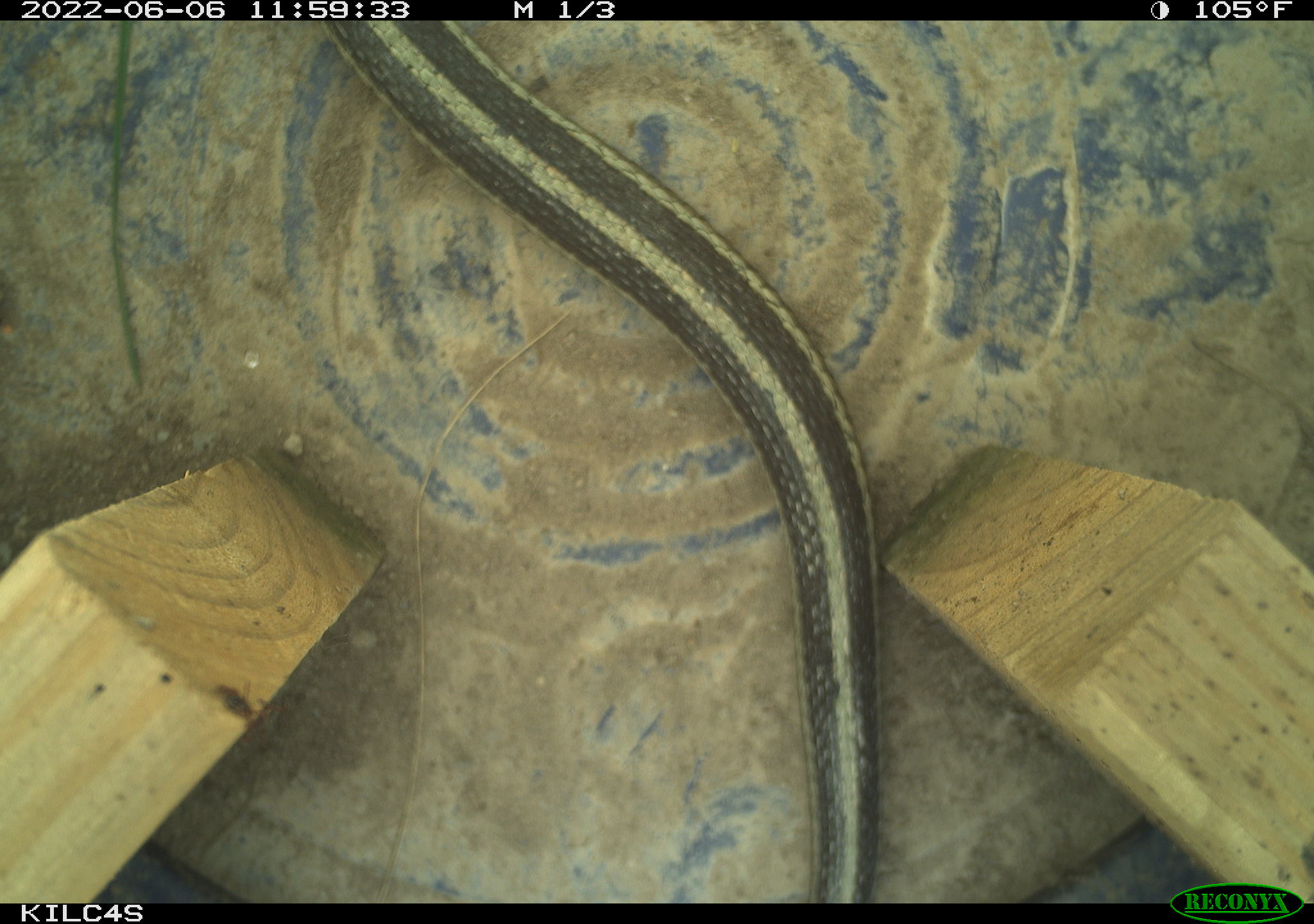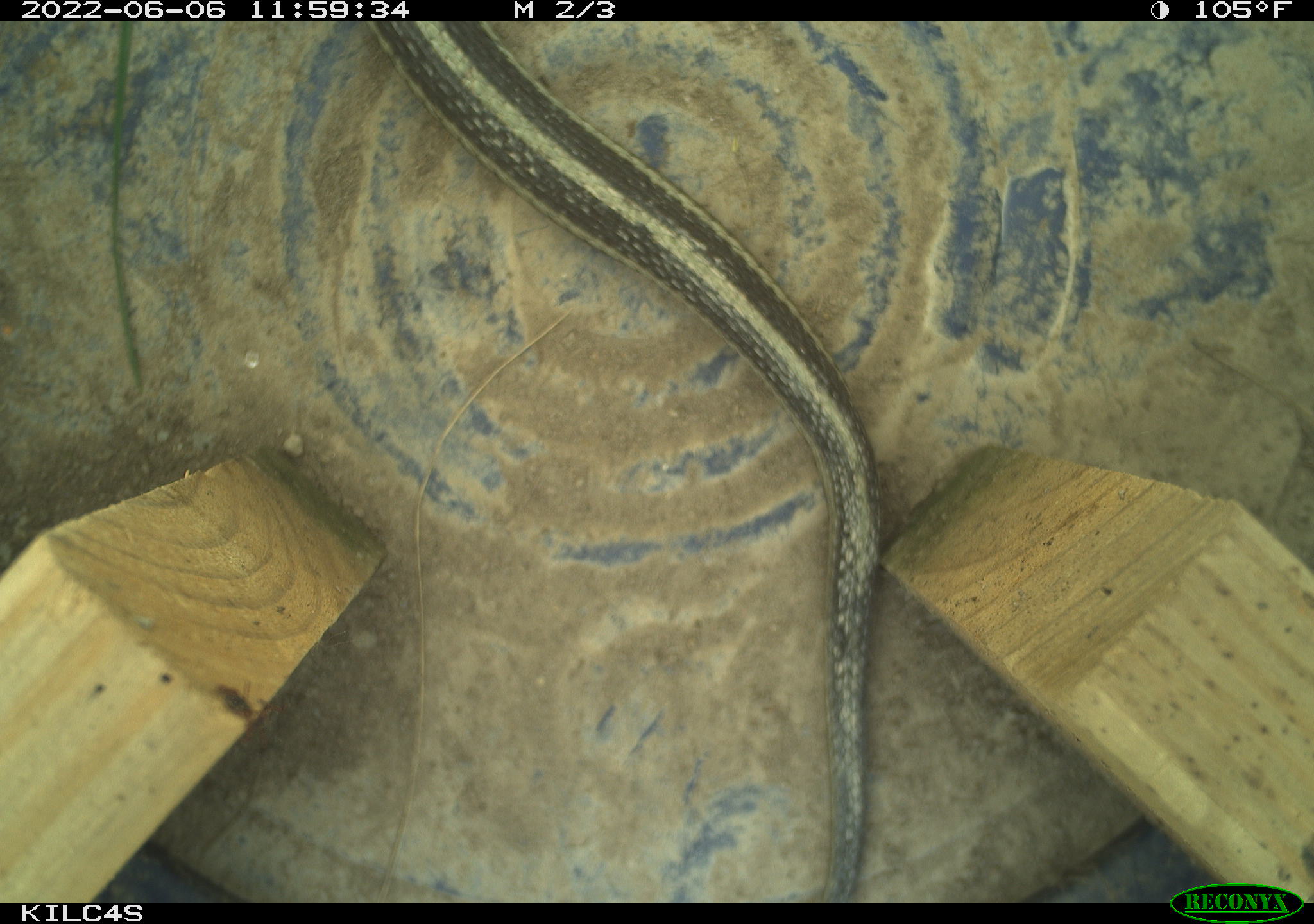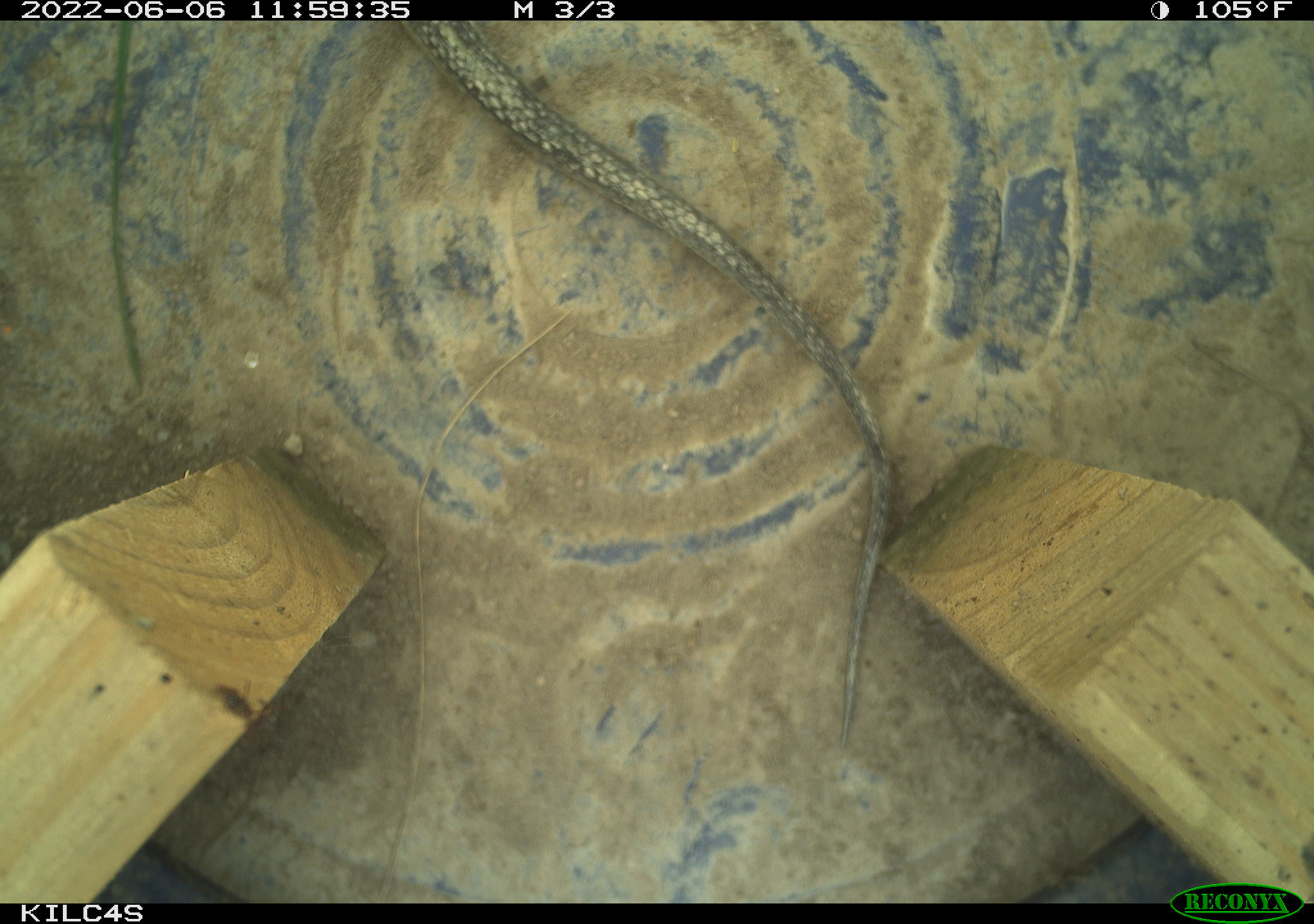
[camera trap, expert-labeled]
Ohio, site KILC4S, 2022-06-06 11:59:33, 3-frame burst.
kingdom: Animalia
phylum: Chordata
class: Reptilia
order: Squamata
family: Colubridae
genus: Thamnophis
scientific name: Thamnophis sirtalis sirtalis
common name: eastern gartersnake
Eastern gartersnake (Thamnophis sirtalis sirtalis).